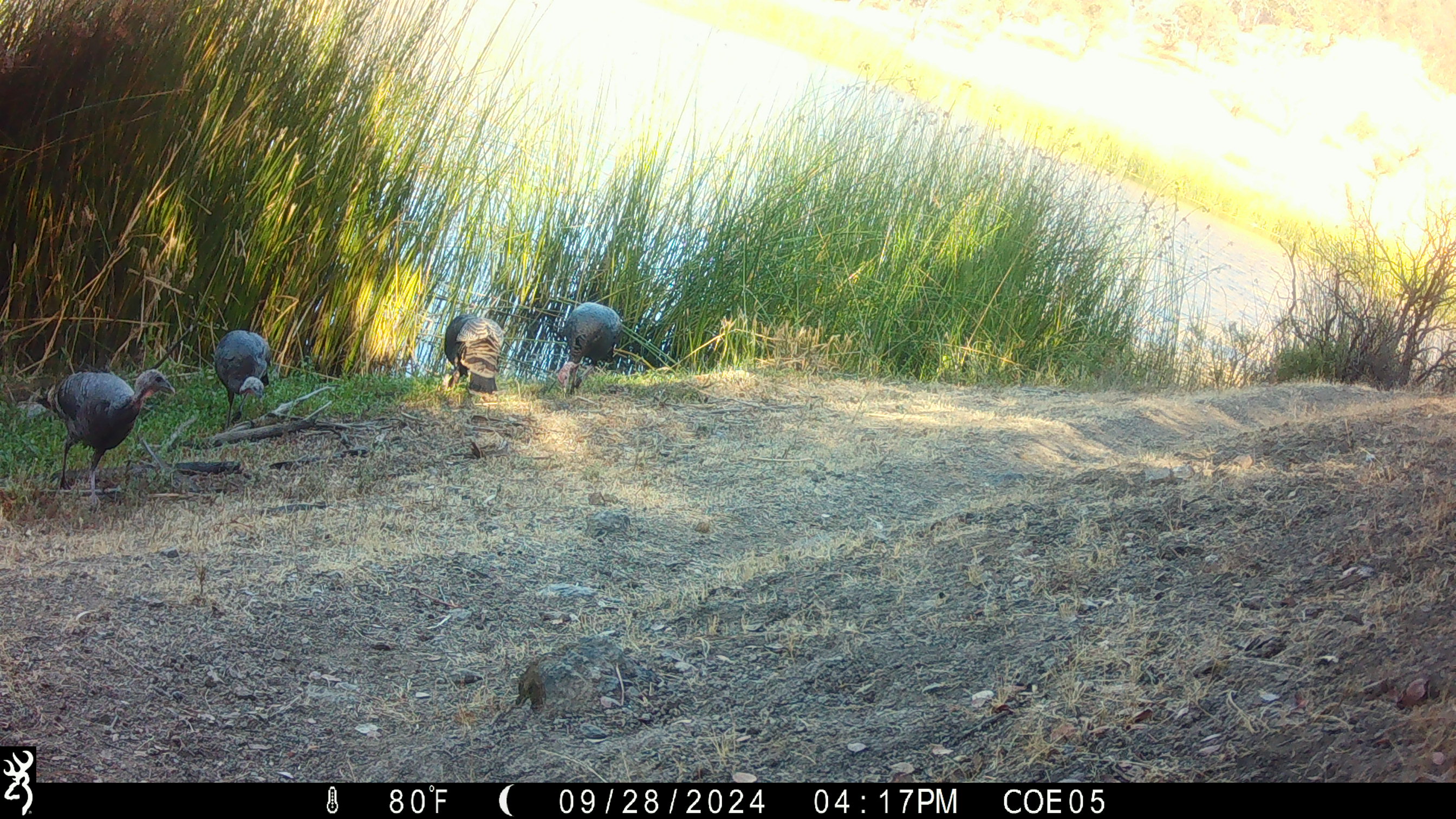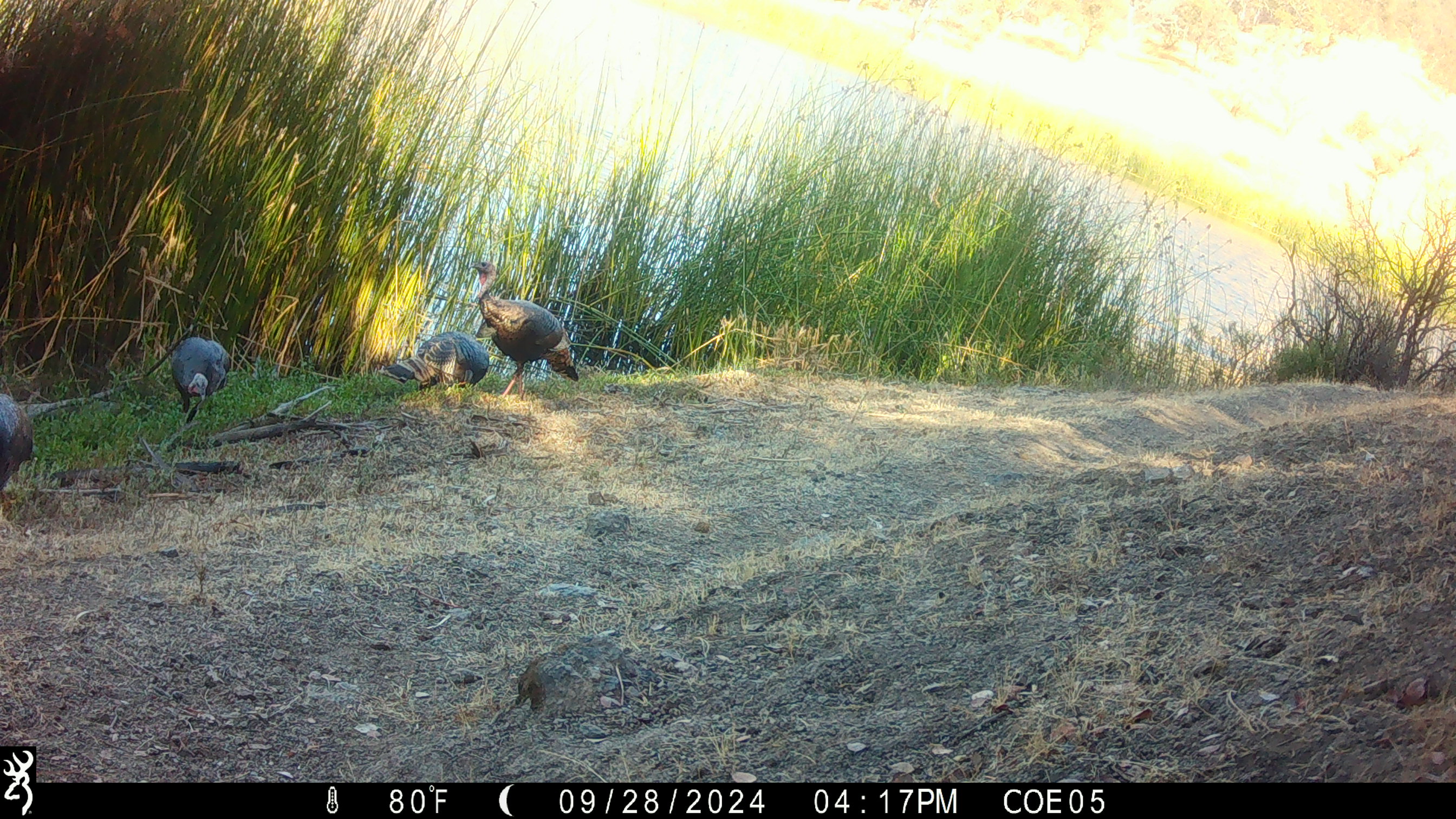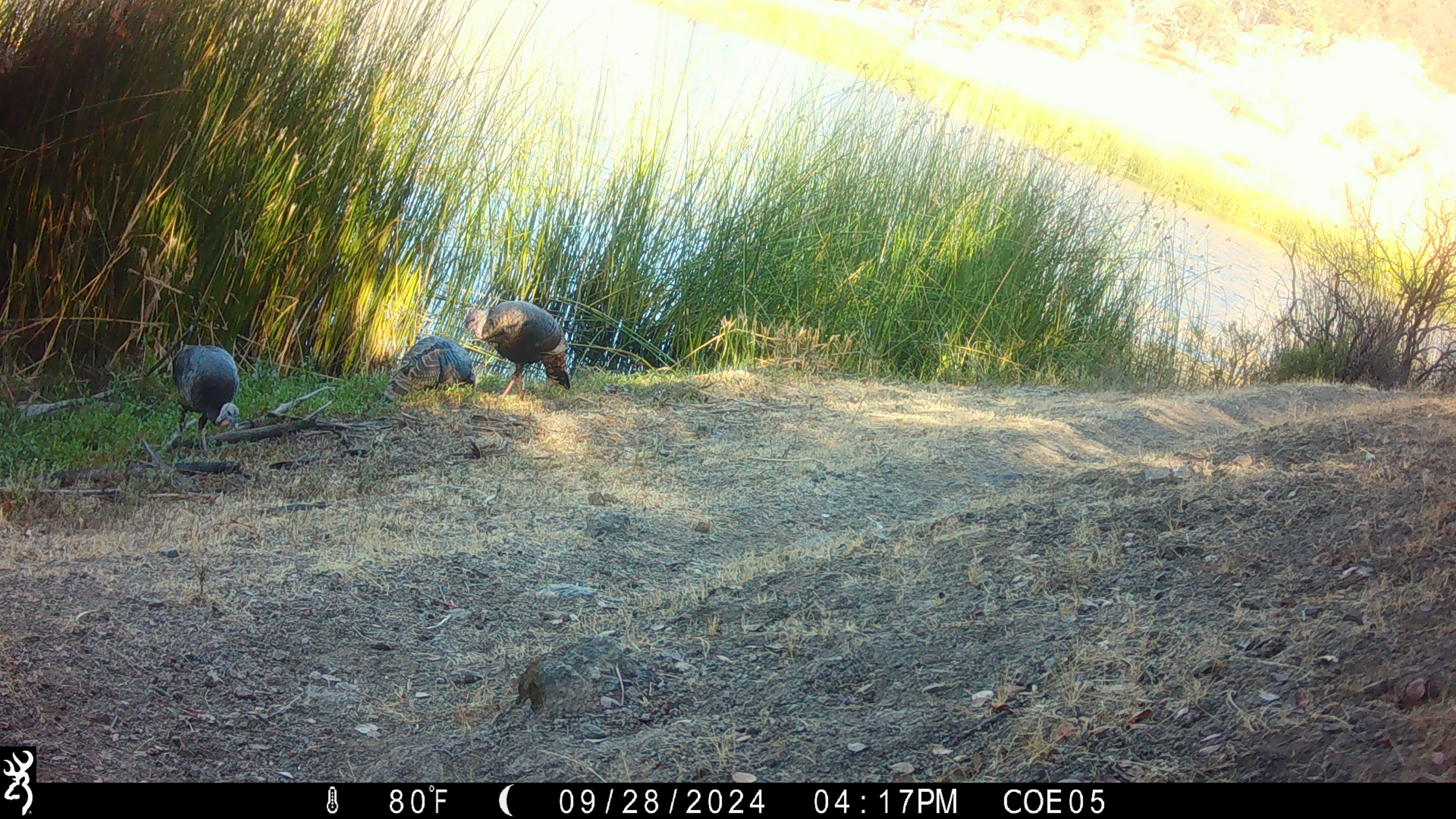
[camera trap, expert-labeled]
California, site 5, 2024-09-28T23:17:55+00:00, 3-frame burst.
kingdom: Animalia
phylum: Chordata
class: Aves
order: Galliformes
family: Phasianidae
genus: Meleagris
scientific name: Meleagris gallopavo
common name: turkey